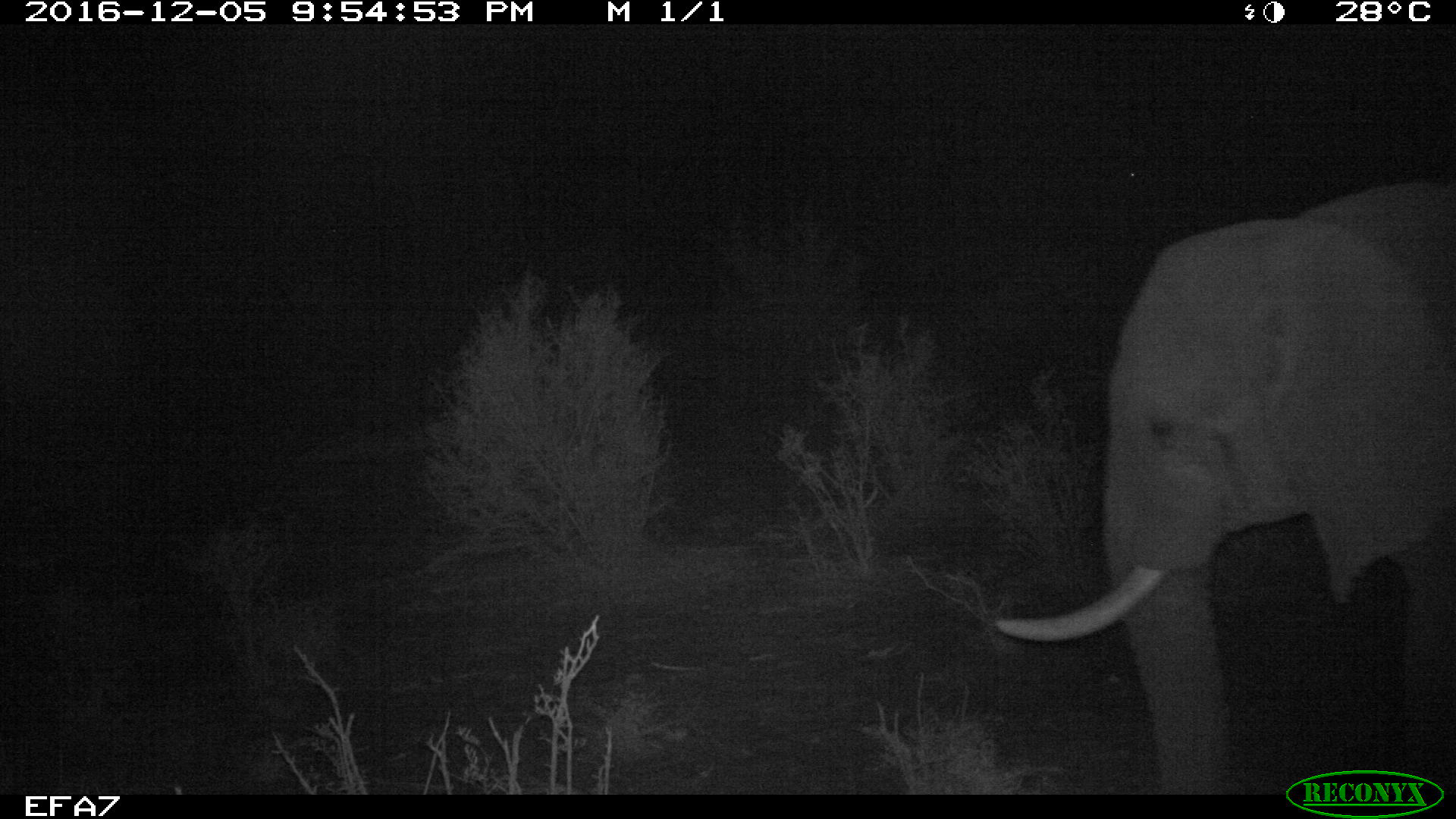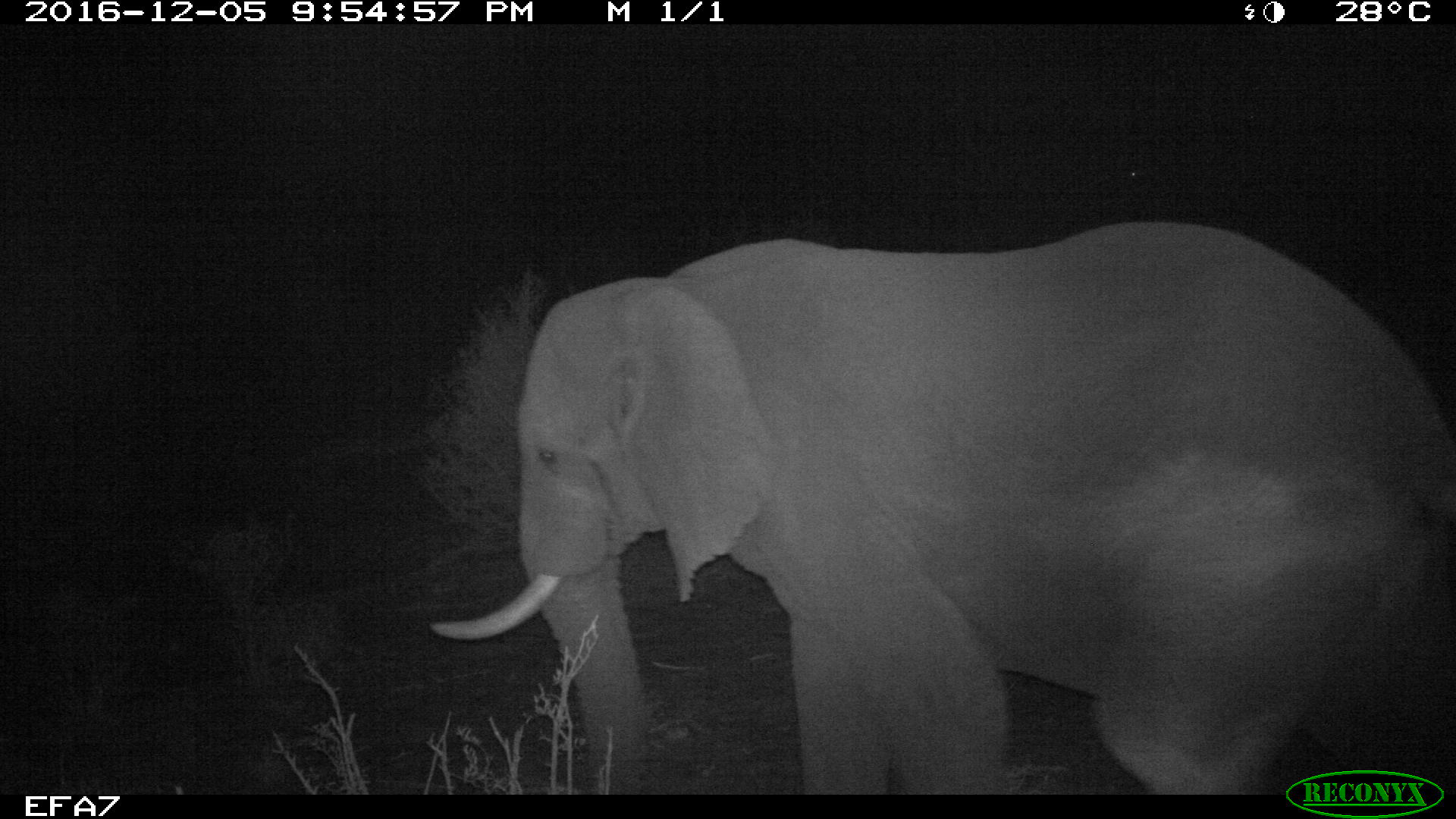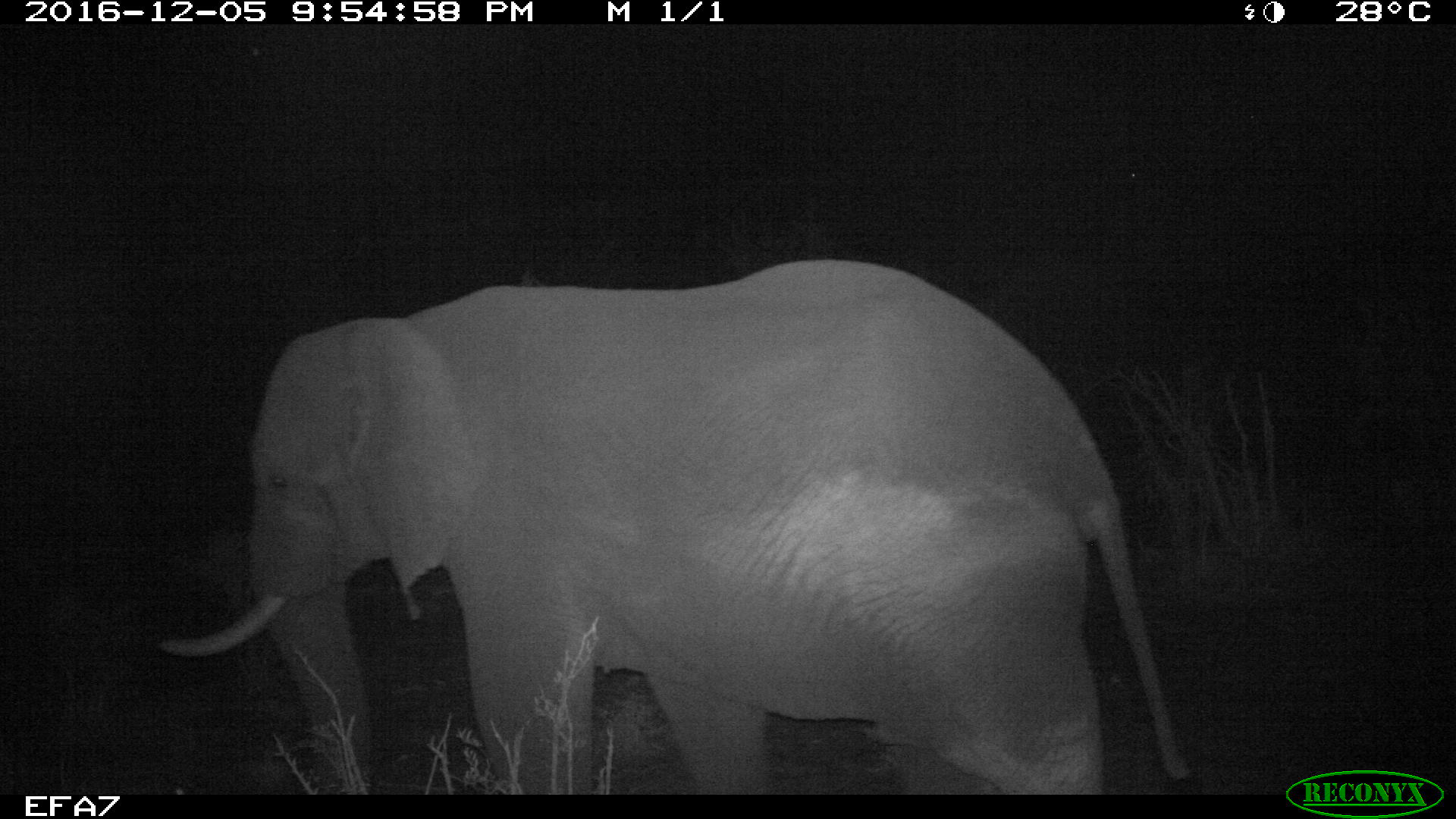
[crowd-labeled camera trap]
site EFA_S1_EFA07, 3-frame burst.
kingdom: Animalia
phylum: Chordata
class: Mammalia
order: Proboscidea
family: Elephantidae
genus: Loxodonta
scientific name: Loxodonta africana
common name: african bush elephant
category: elephant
Elephant (african bush elephant) (Loxodonta africana), count 1. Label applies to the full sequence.